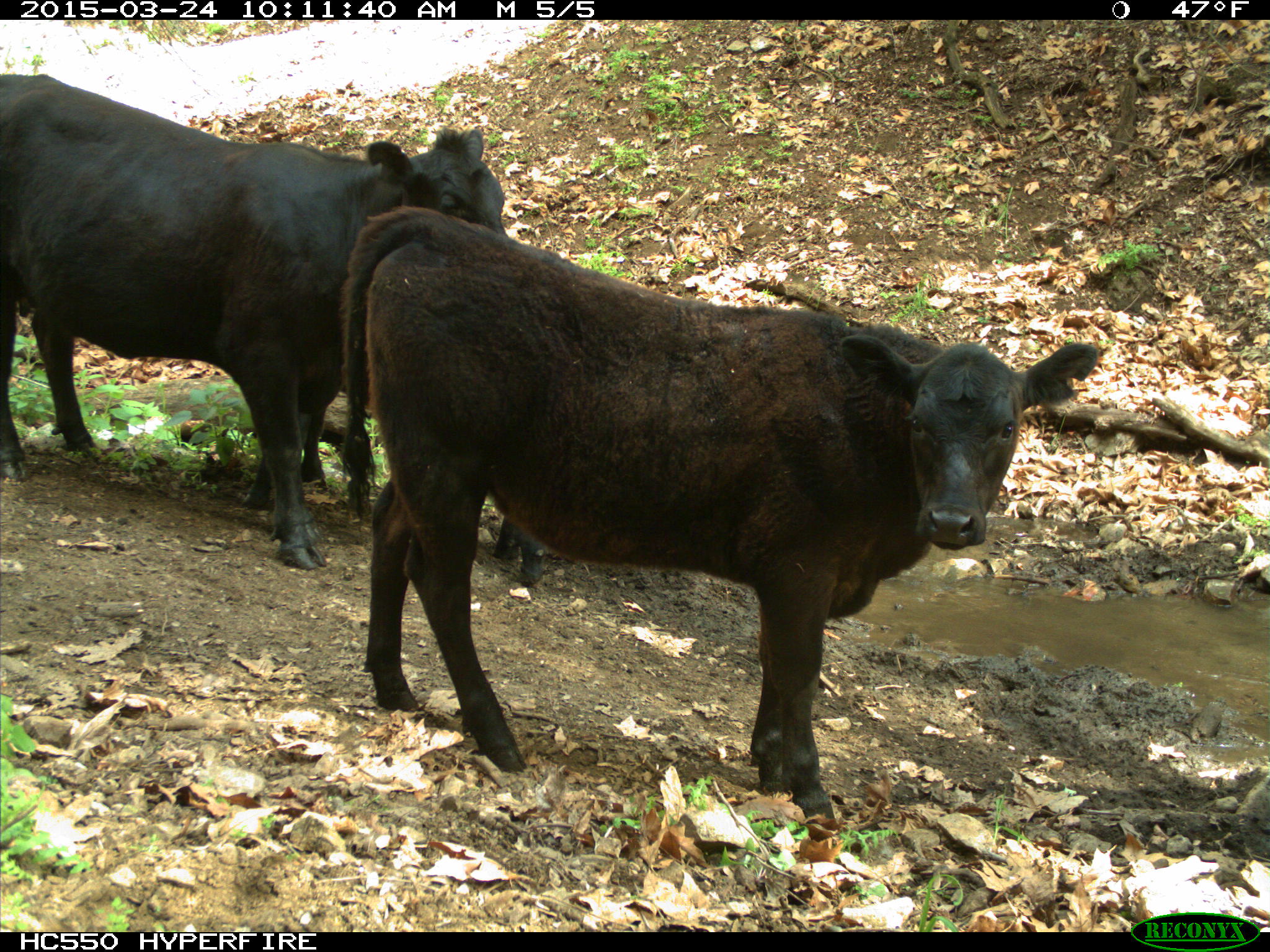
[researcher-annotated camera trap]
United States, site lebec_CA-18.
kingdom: Animalia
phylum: Chordata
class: Mammalia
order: Artiodactyla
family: Bovidae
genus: Bos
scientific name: Bos taurus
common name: domestic cow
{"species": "Bos taurus (domestic cow)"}